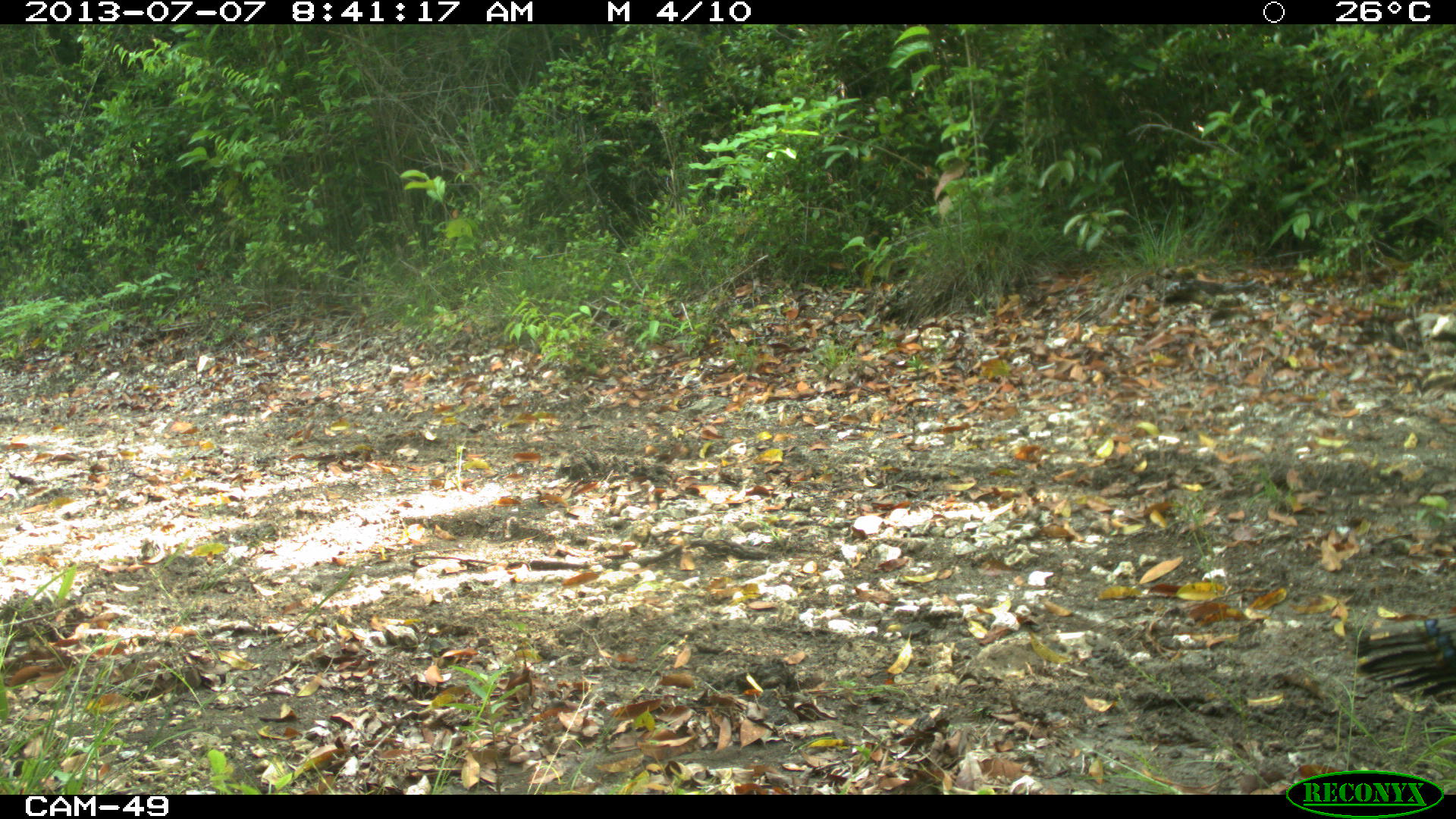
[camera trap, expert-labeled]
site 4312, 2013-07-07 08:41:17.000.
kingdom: Animalia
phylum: Chordata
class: Aves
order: Galliformes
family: Phasianidae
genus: Meleagris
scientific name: Meleagris ocellata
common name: ocellated turkey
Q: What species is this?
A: Meleagris ocellata (ocellated turkey).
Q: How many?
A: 1.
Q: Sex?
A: Male.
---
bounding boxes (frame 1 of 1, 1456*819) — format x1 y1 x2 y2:
meleagris ocellata: 1357 614 1456 705